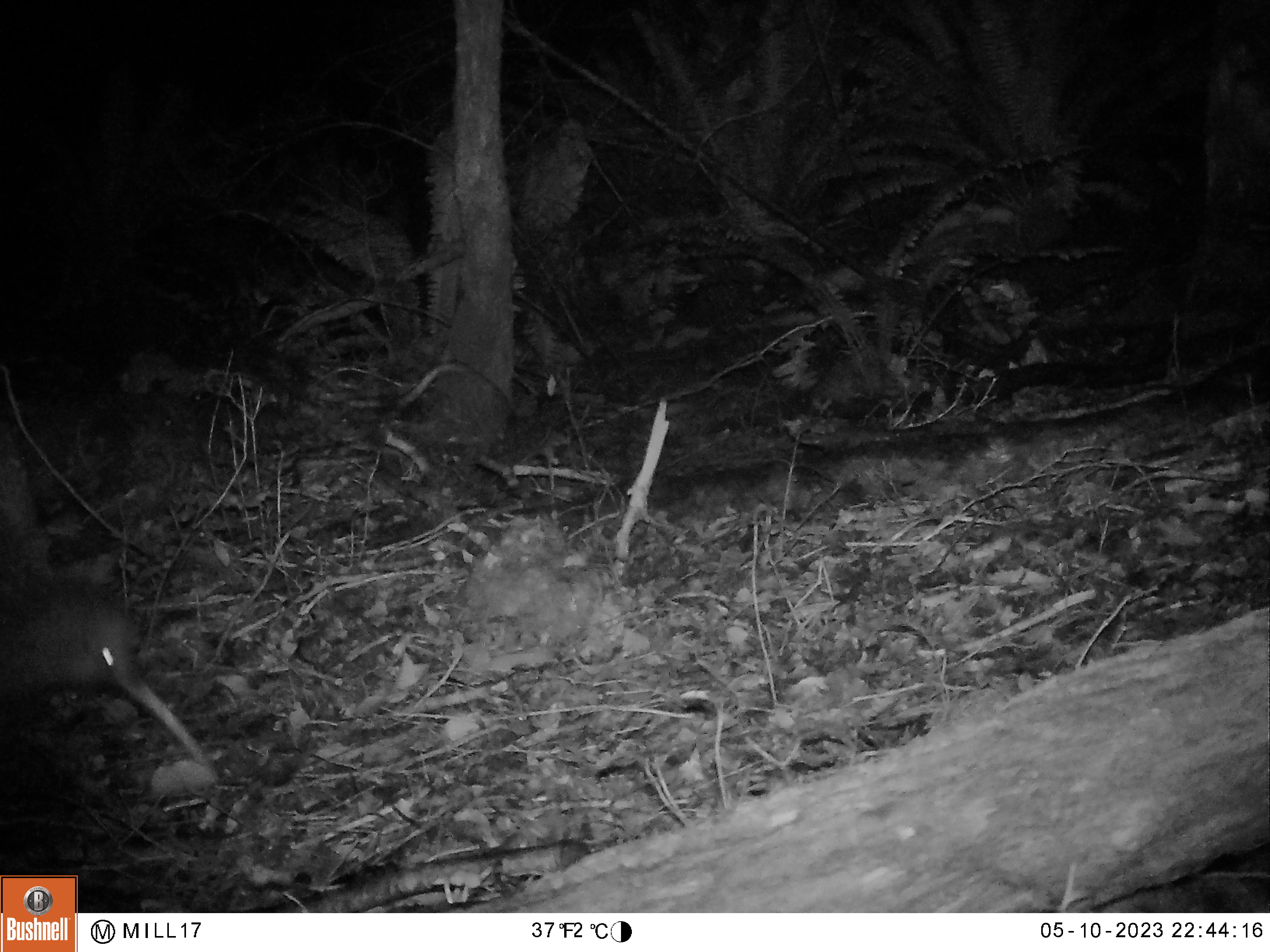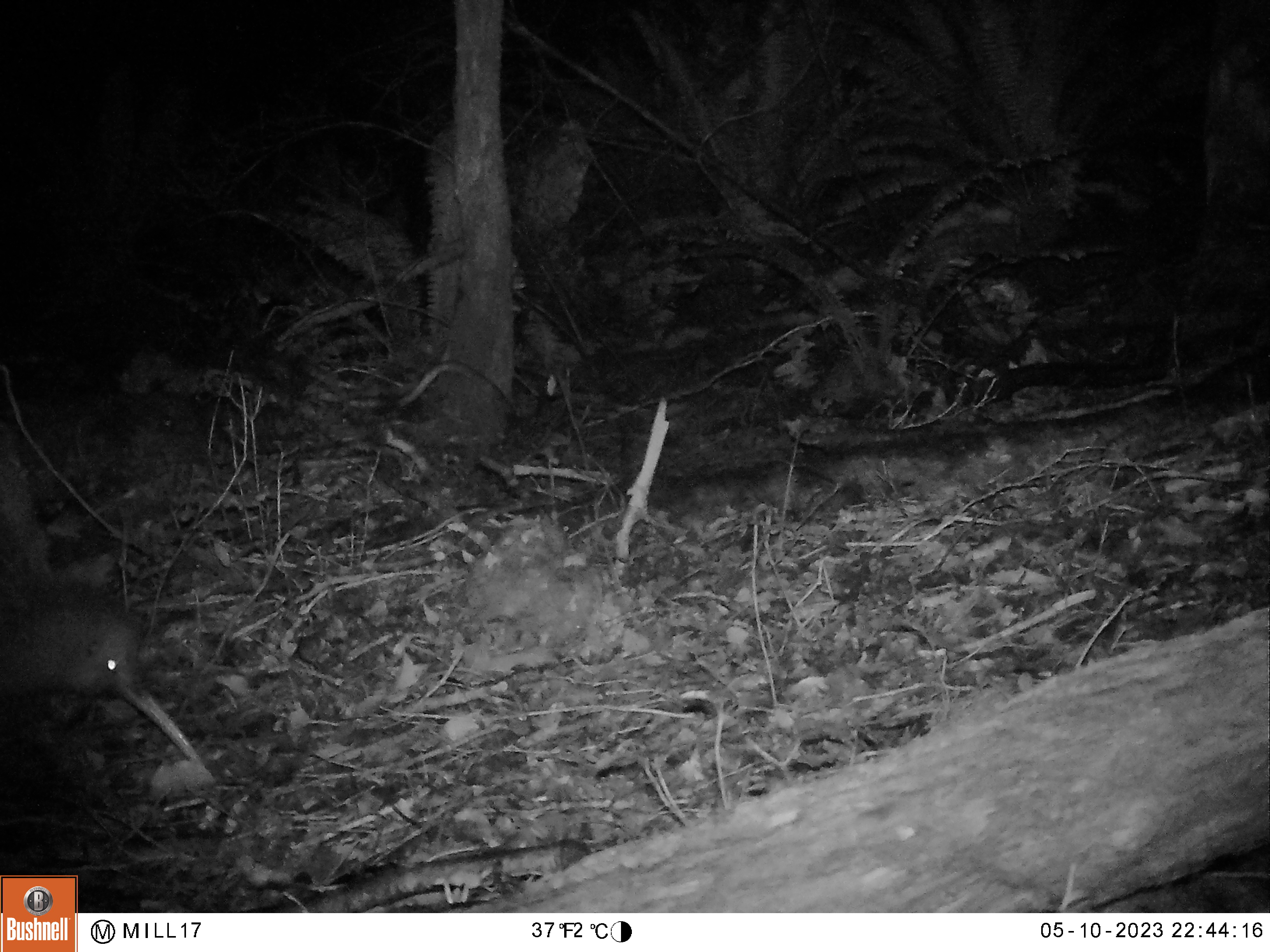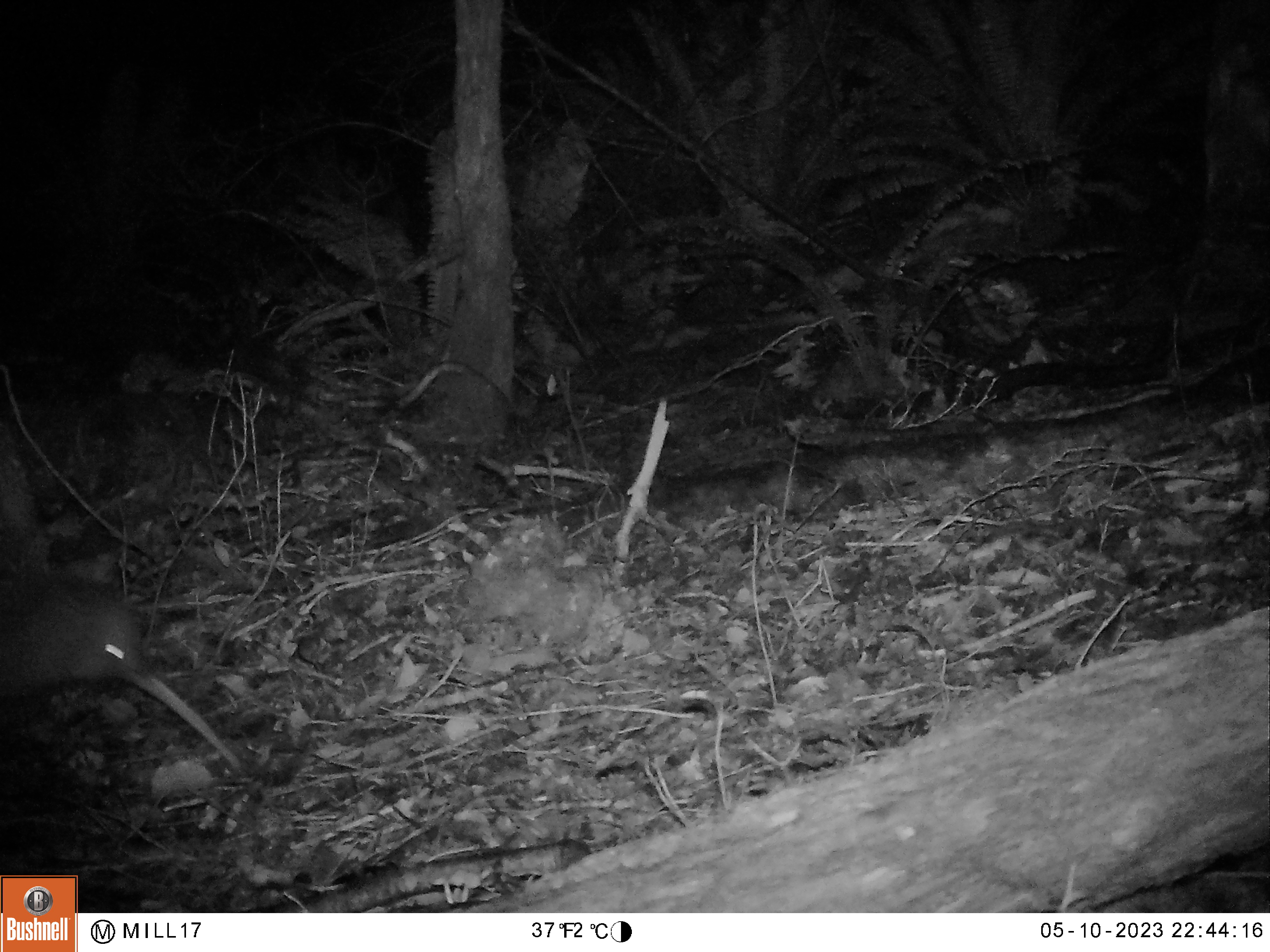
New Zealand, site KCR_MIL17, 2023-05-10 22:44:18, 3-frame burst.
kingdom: Animalia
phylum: Chordata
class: Aves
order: Apterygiformes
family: Apterygidae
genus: Apteryx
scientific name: Apteryx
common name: kiwi